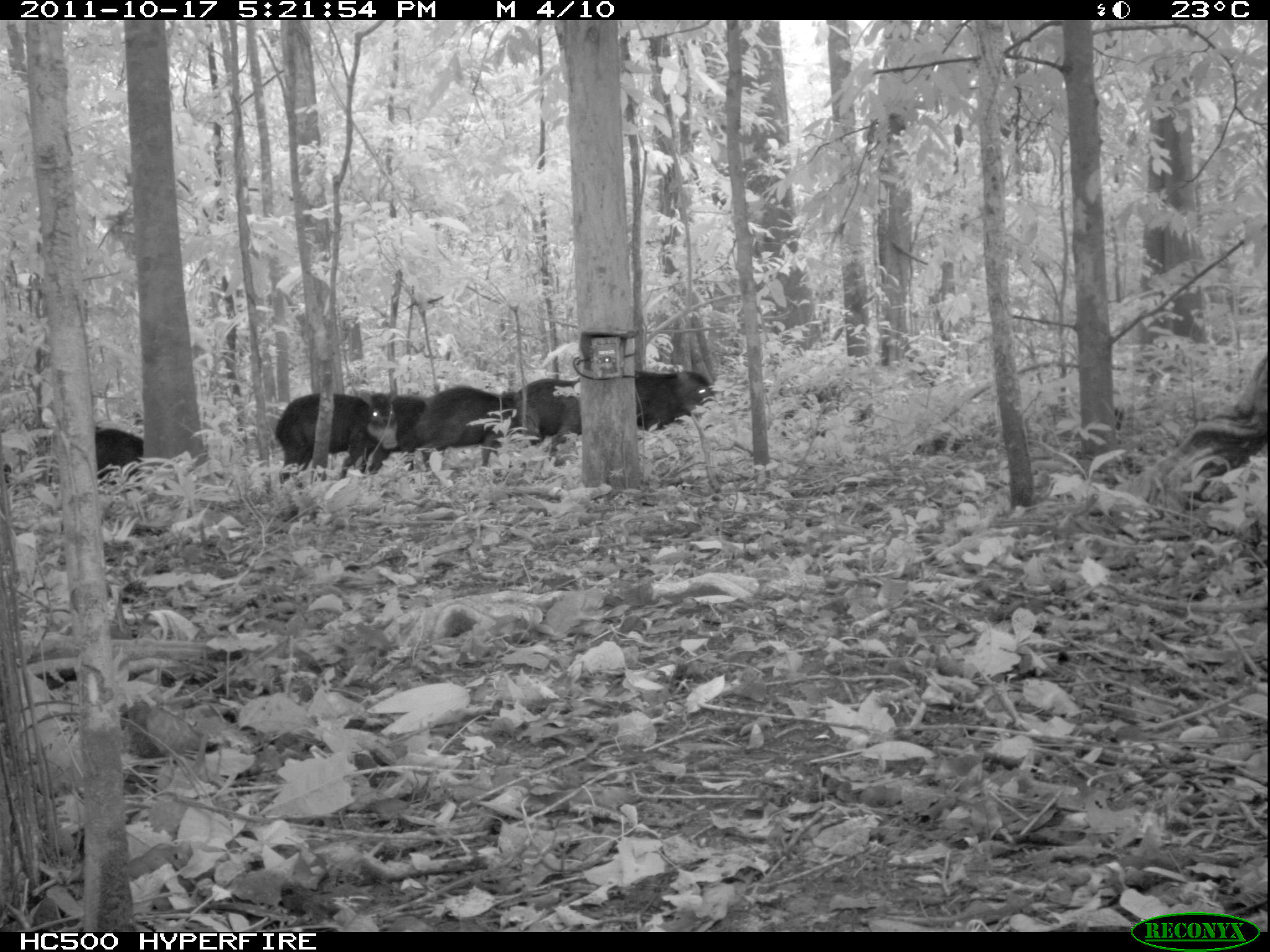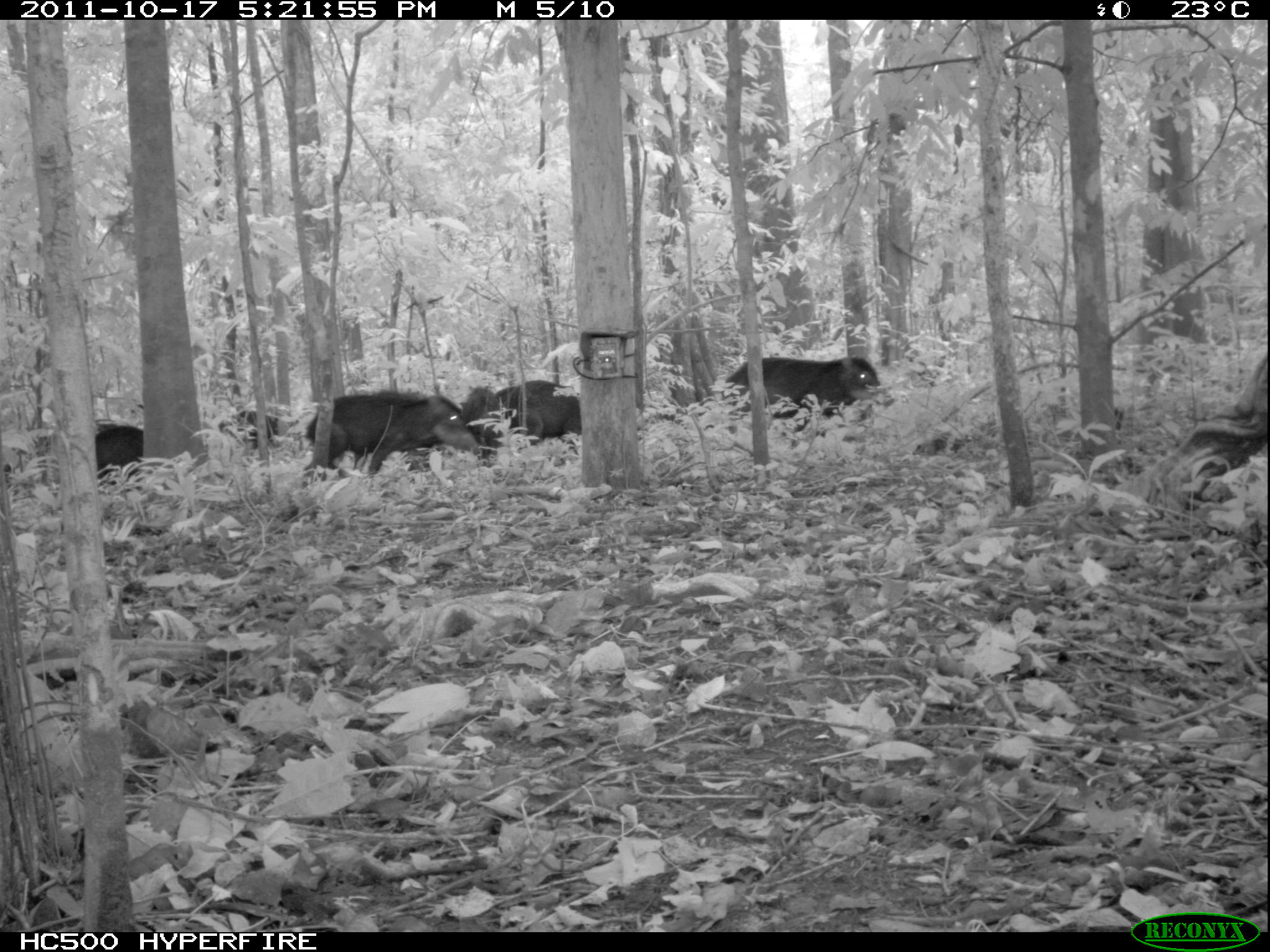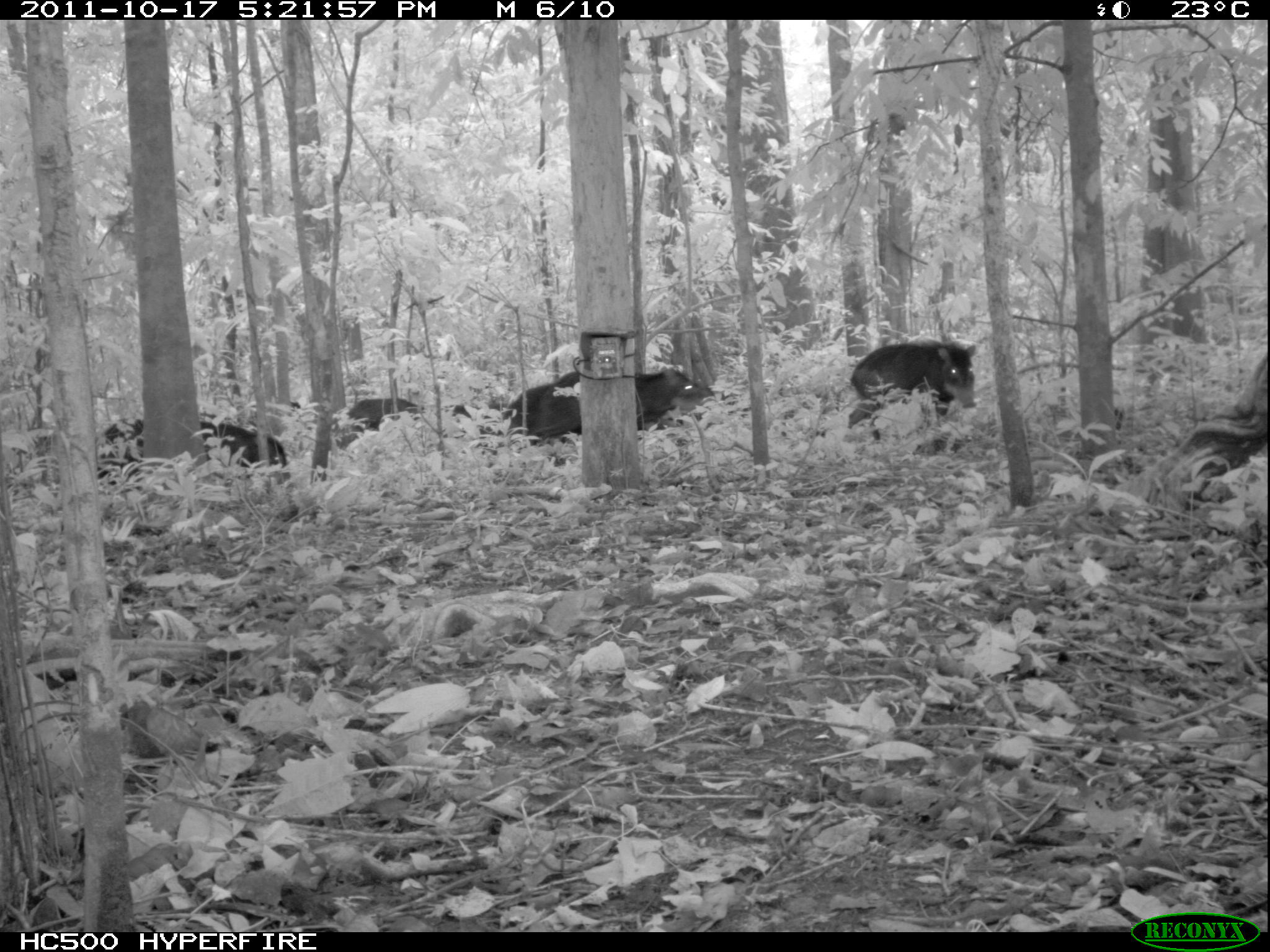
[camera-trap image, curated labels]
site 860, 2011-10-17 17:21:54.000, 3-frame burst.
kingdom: Animalia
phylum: Chordata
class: Mammalia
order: Artiodactyla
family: Tayassuidae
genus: Tayassu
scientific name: Tayassu pecari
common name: white-lipped peccary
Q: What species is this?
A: Tayassu pecari (white-lipped peccary).